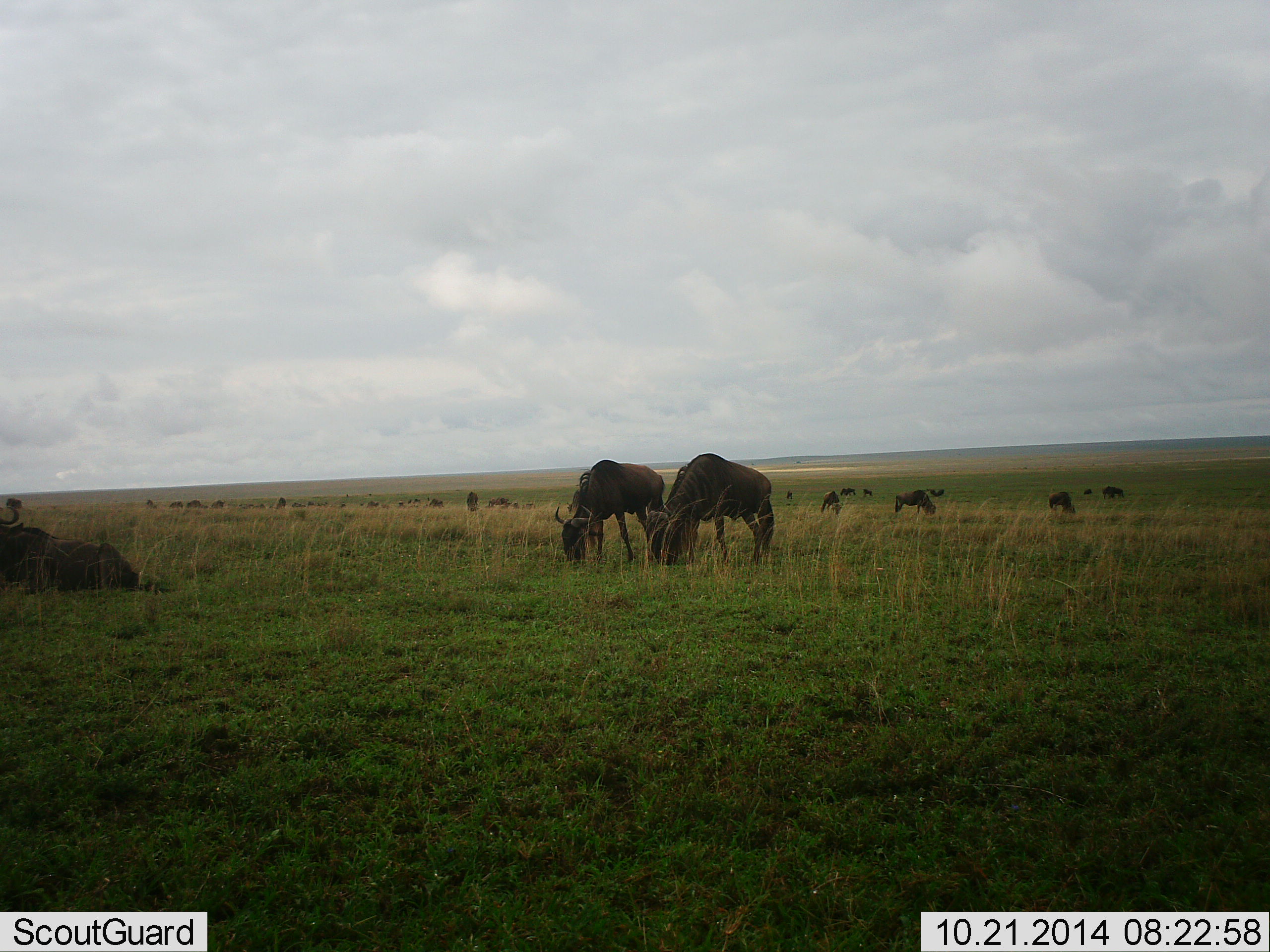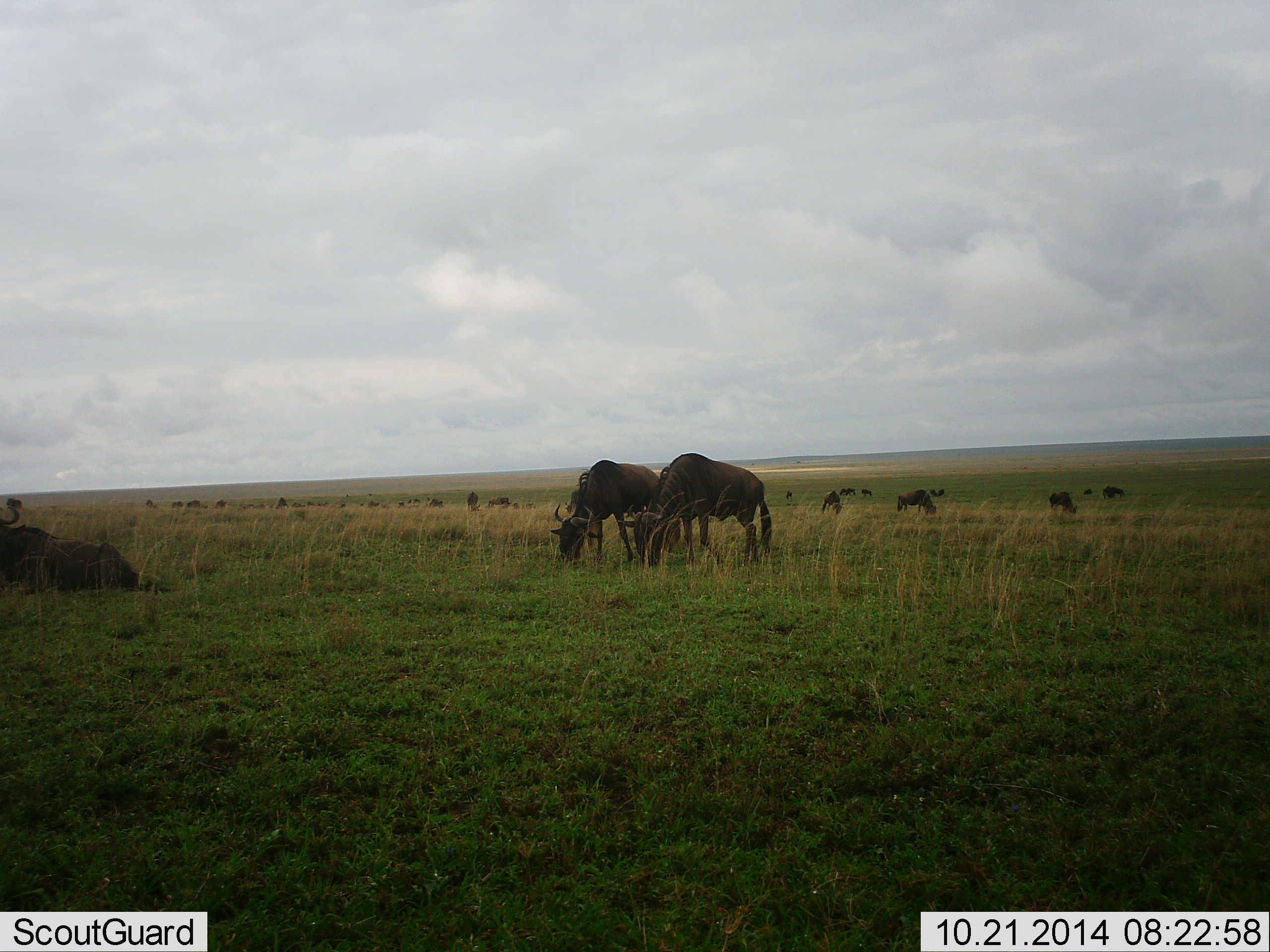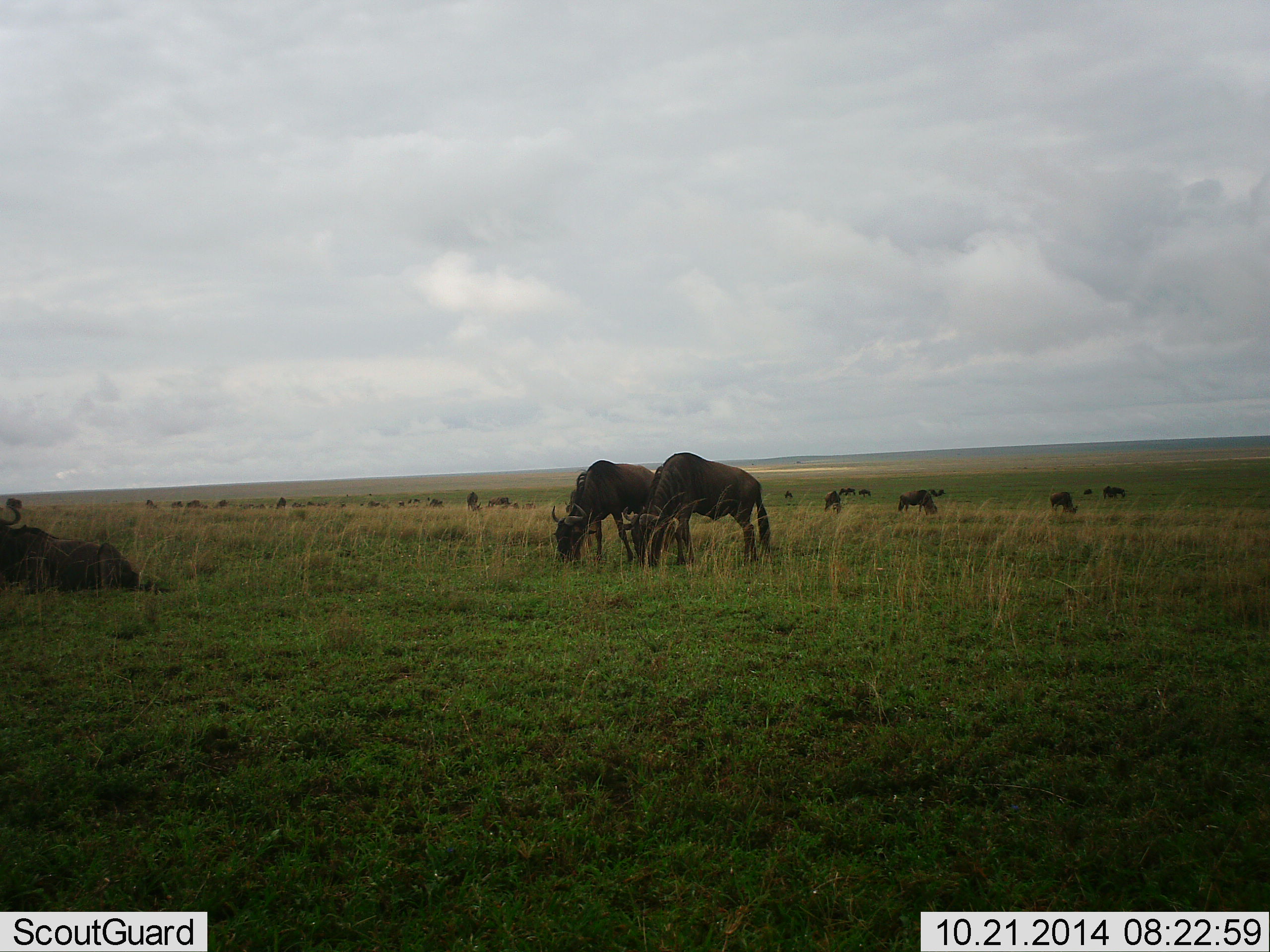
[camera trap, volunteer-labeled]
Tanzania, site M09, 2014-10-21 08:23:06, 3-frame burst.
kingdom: Animalia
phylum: Chordata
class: Mammalia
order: Artiodactyla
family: Bovidae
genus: Connochaetes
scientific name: Connochaetes taurinus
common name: blue wildebeest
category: wildebeest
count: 11-50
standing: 20%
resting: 60%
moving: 10%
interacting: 10%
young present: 0%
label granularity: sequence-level